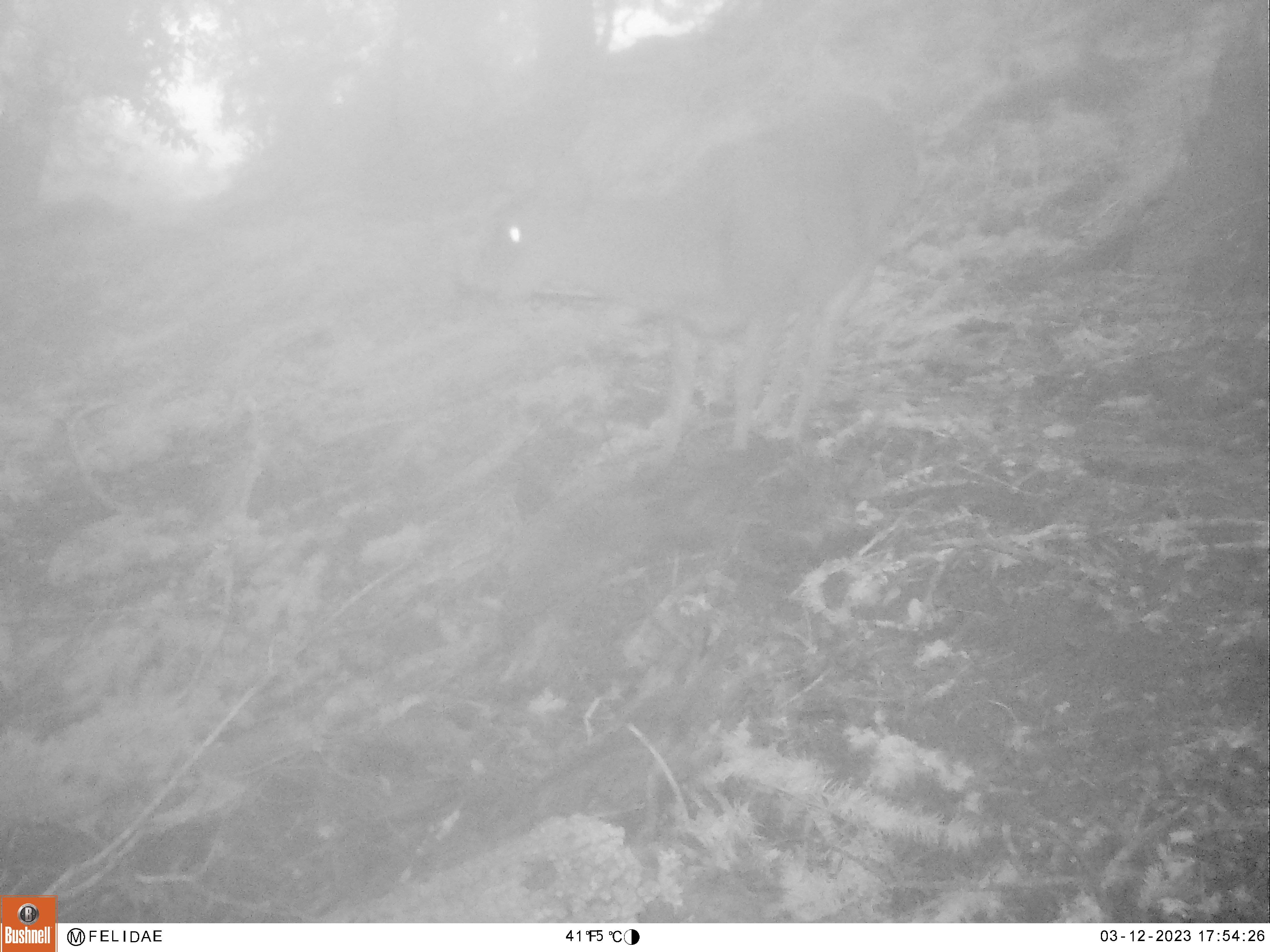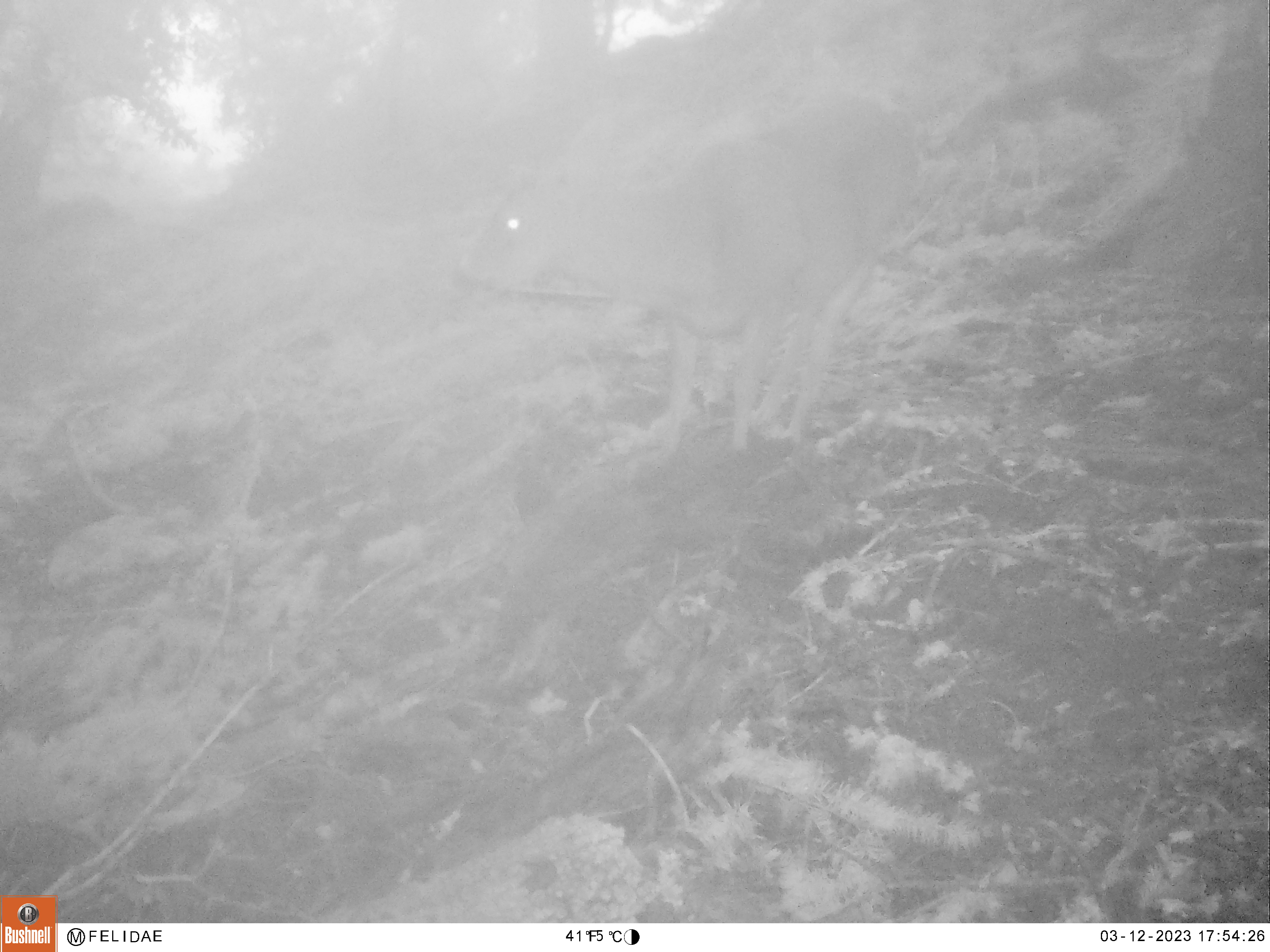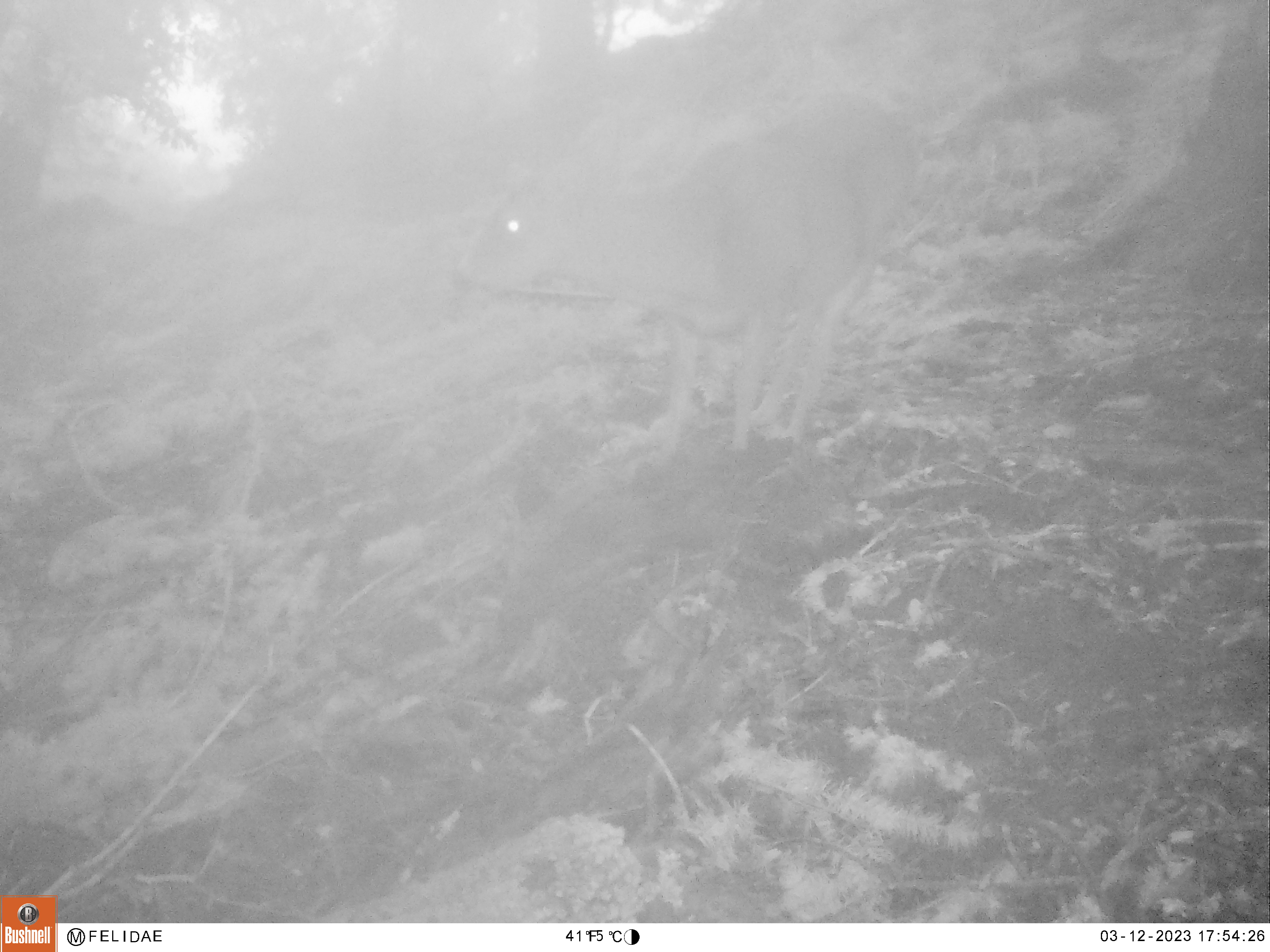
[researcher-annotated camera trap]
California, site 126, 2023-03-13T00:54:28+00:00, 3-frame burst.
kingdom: Animalia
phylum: Chordata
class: Mammalia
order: Artiodactyla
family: Cervidae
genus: Odocoileus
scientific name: Odocoileus hemionus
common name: mule deer